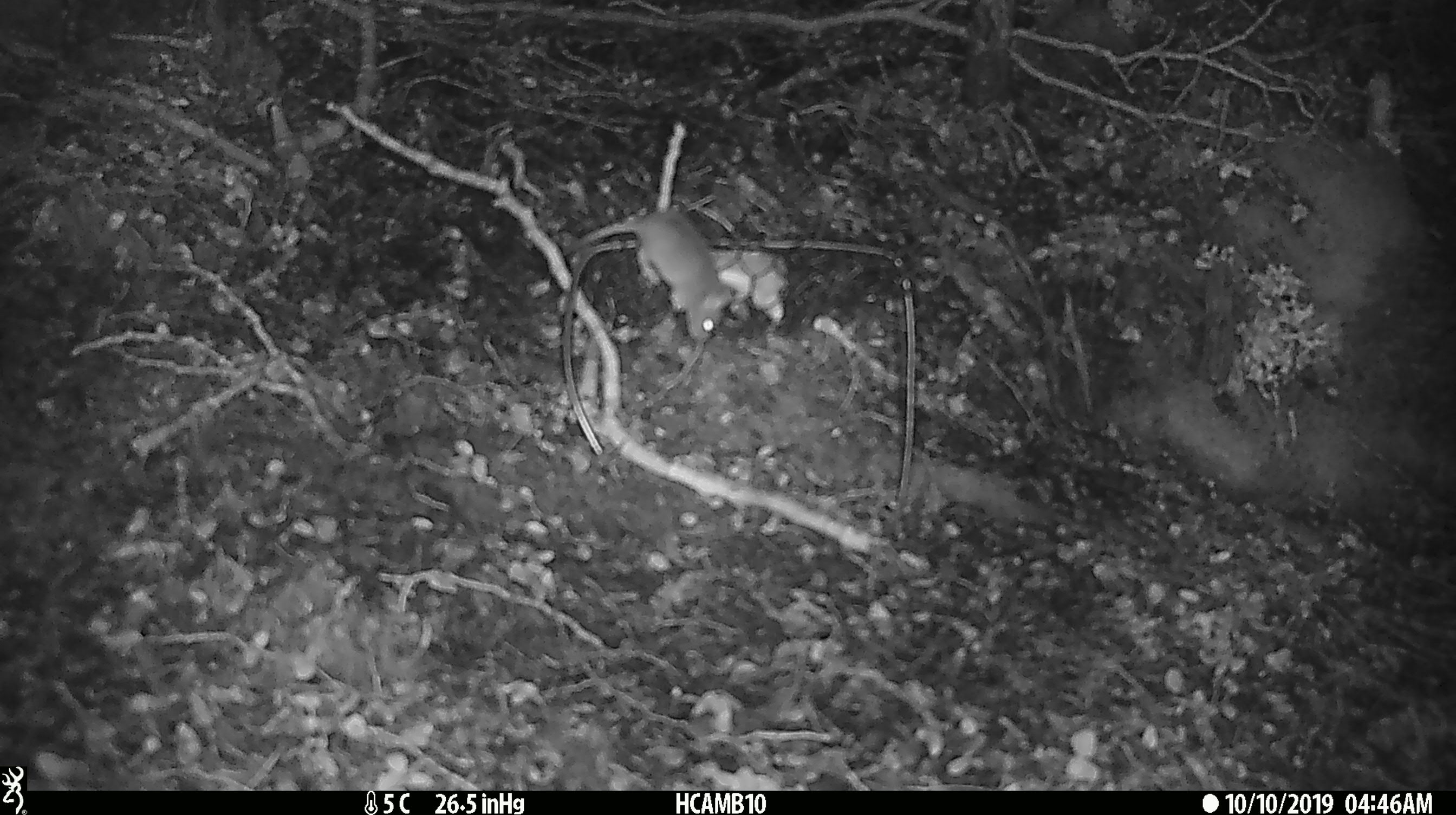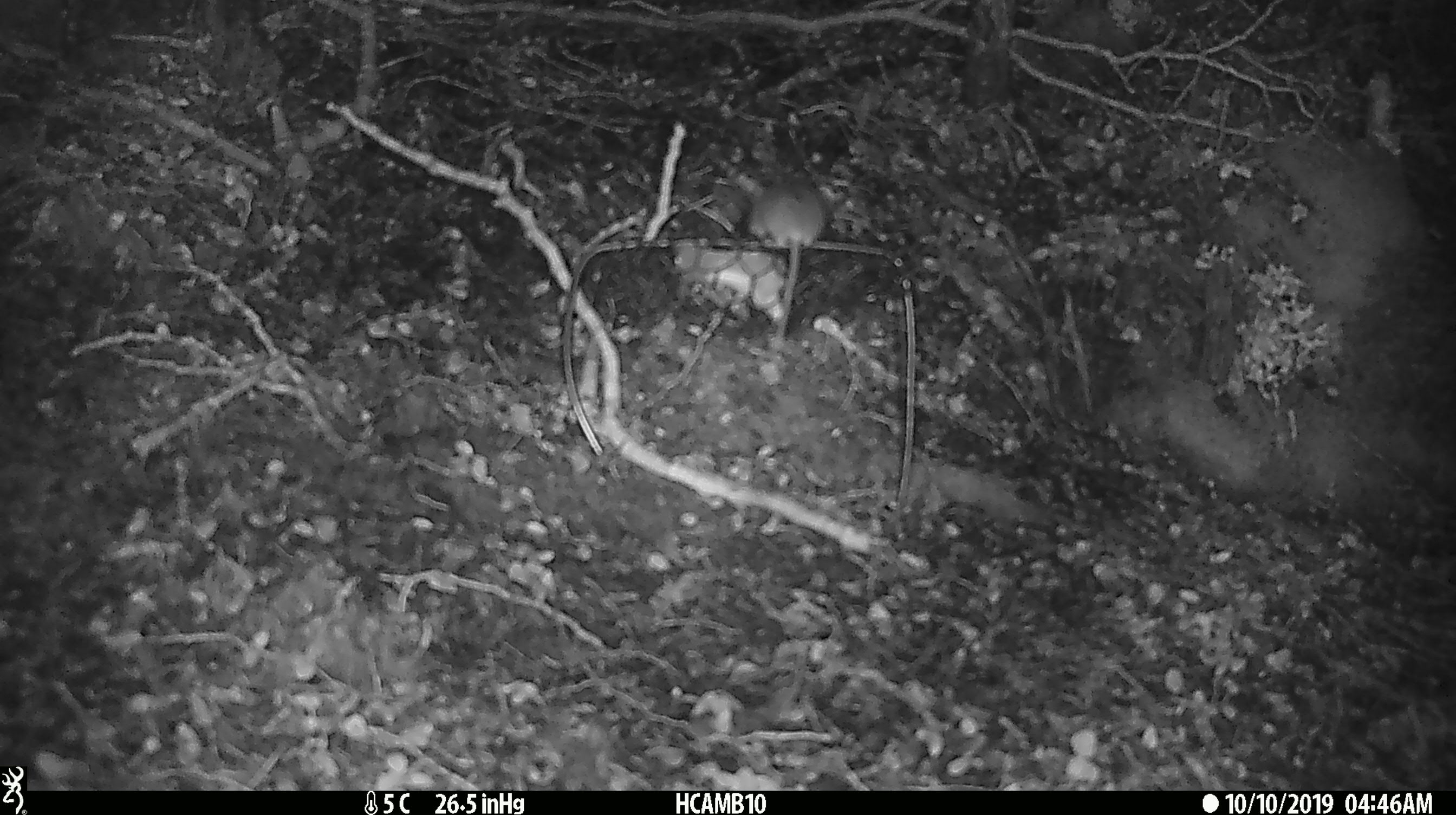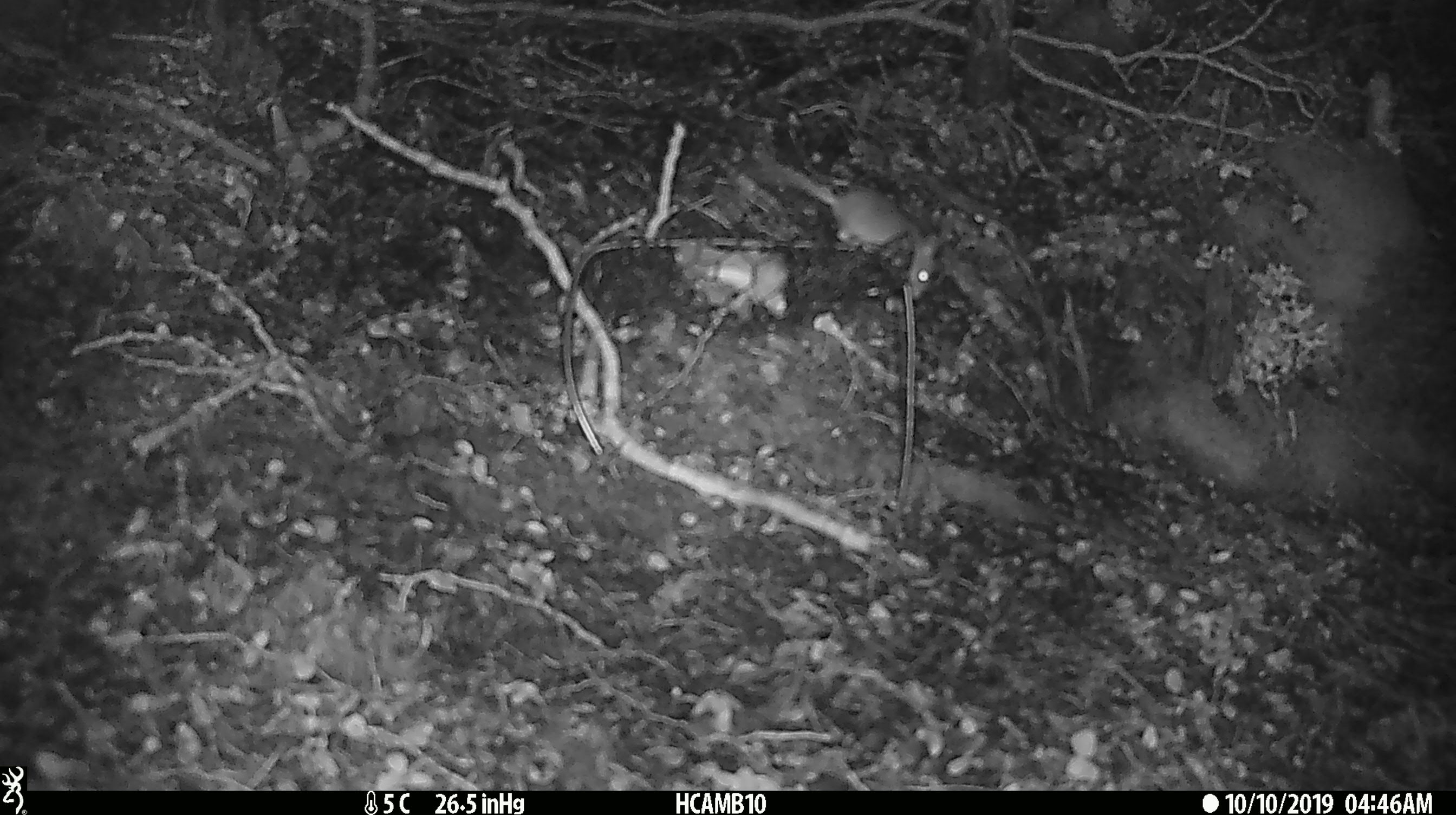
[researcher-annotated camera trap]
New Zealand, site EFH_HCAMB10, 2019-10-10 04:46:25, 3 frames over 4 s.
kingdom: Animalia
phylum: Chordata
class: Mammalia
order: Rodentia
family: Muridae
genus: Mus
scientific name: Mus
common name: mouse